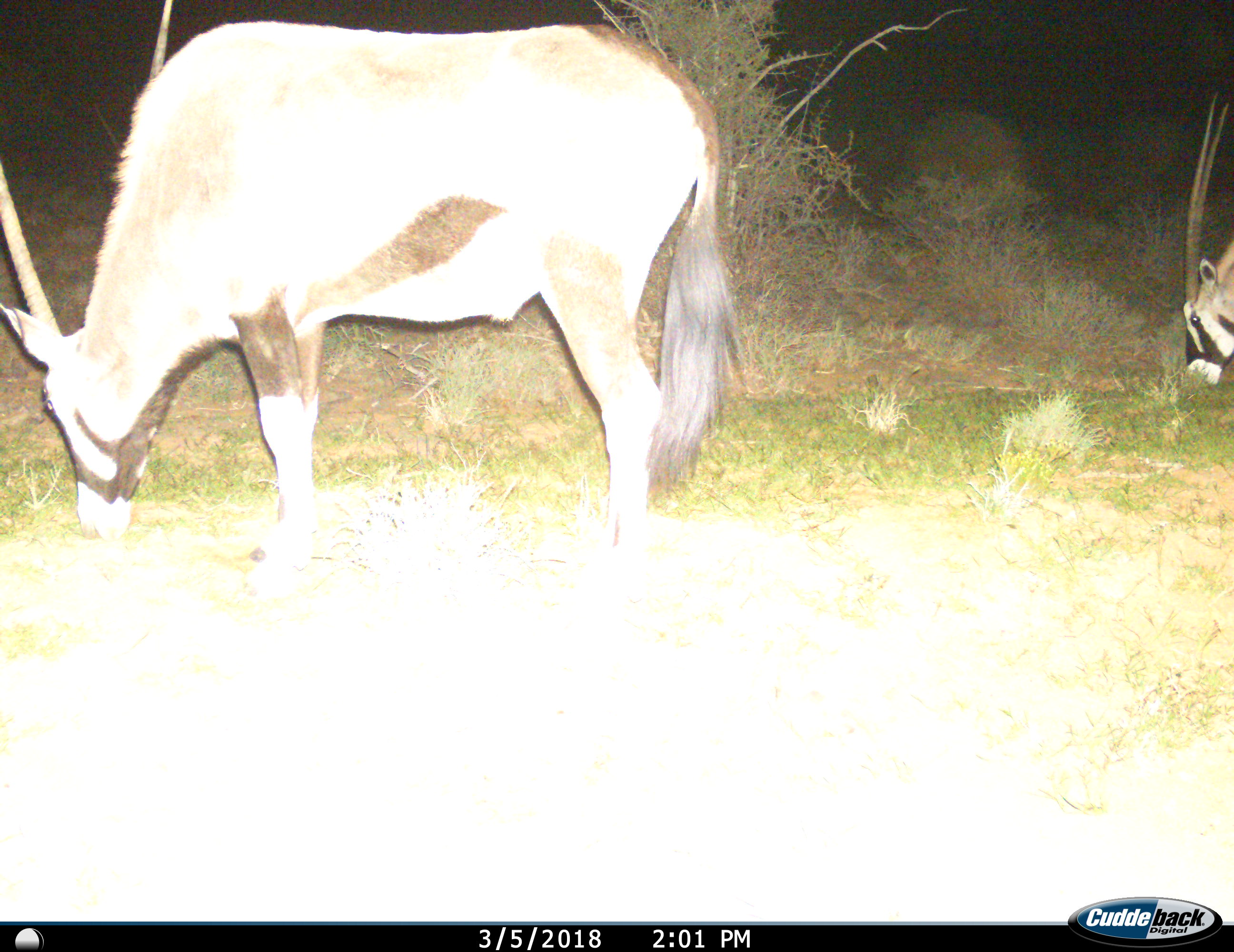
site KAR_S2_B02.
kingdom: Animalia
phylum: Chordata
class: Mammalia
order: Artiodactyla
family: Bovidae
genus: Oryx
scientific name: Oryx gazella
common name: gemsbok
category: oryx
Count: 2.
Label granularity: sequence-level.